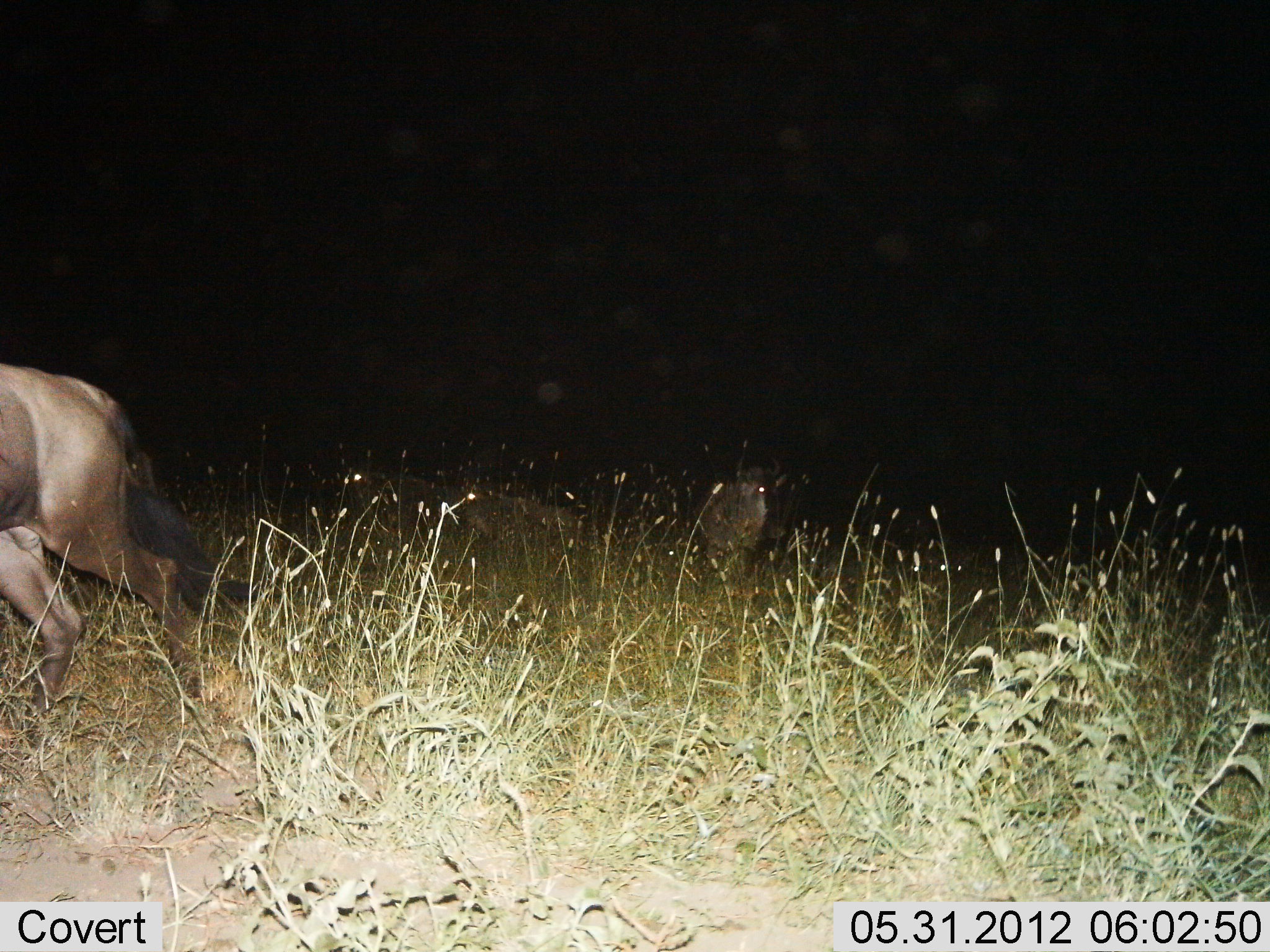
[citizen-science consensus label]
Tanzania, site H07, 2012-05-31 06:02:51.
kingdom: Animalia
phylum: Chordata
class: Mammalia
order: Artiodactyla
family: Bovidae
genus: Connochaetes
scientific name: Connochaetes taurinus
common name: blue wildebeest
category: wildebeest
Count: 2.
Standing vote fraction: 27%.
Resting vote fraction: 0%.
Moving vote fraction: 82%.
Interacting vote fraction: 0%.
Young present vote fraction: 0%.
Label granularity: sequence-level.